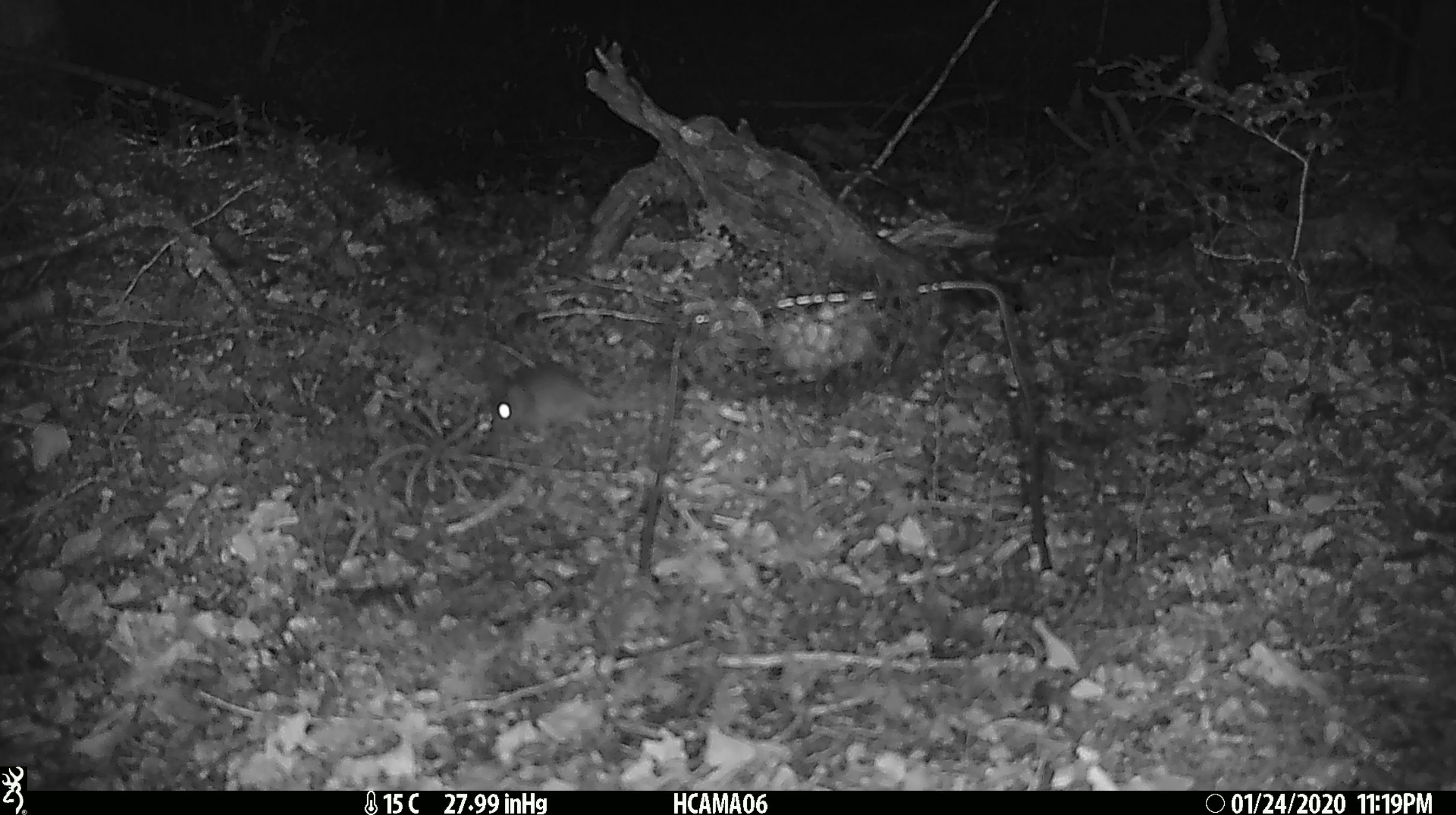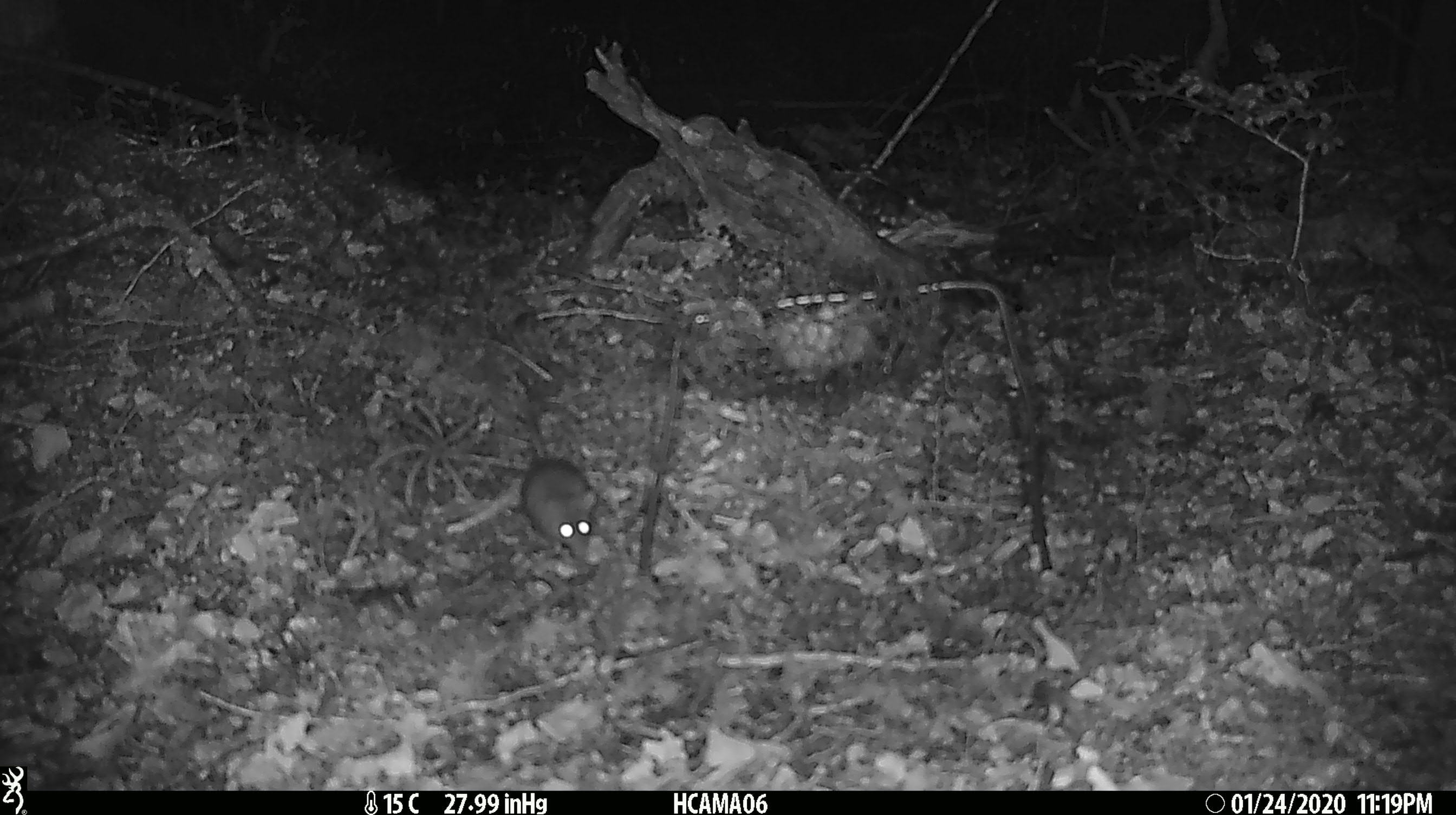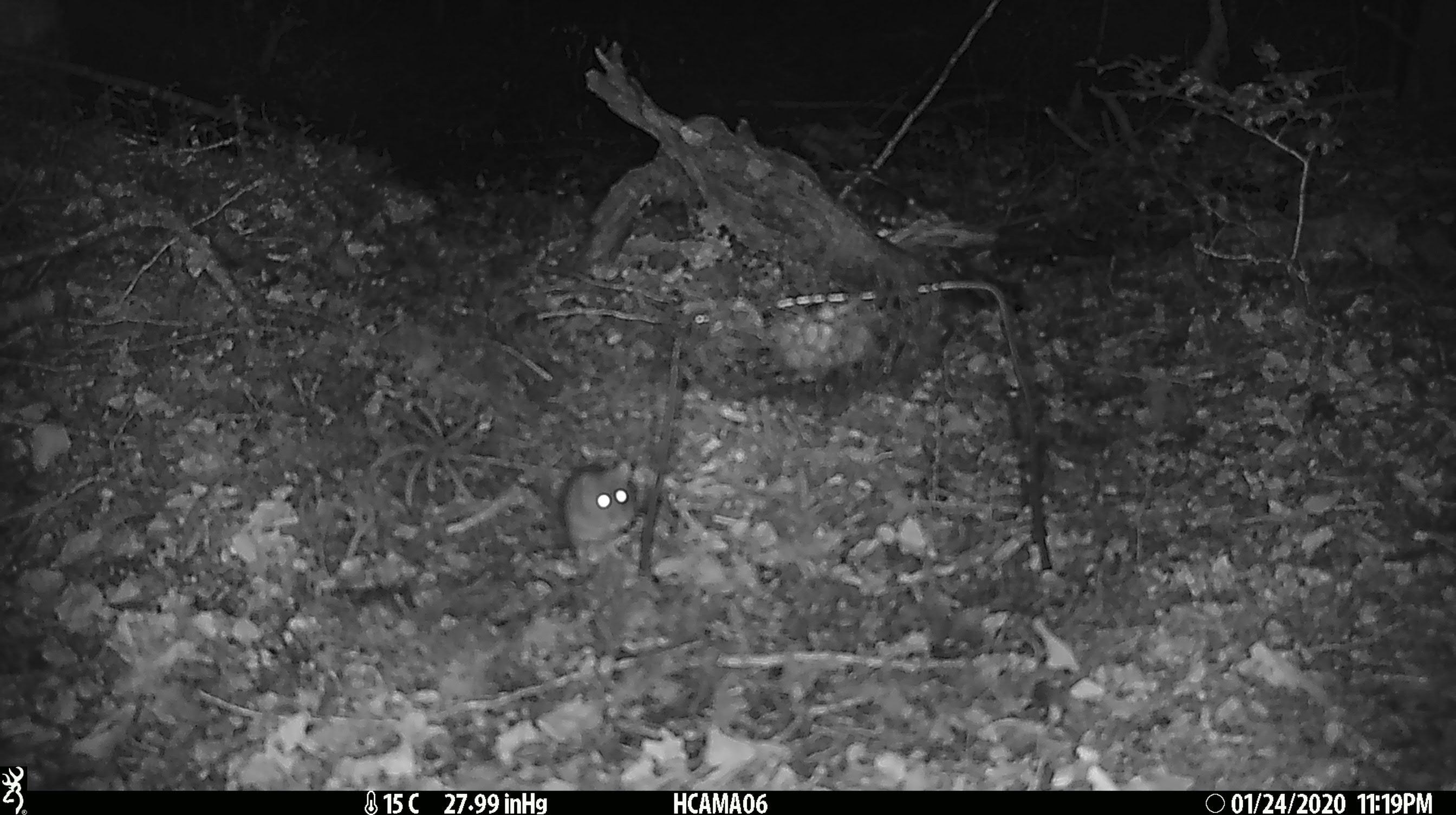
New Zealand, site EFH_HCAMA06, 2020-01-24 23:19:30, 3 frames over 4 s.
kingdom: Animalia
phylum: Chordata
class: Mammalia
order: Rodentia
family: Muridae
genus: Mus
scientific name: Mus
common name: mouse